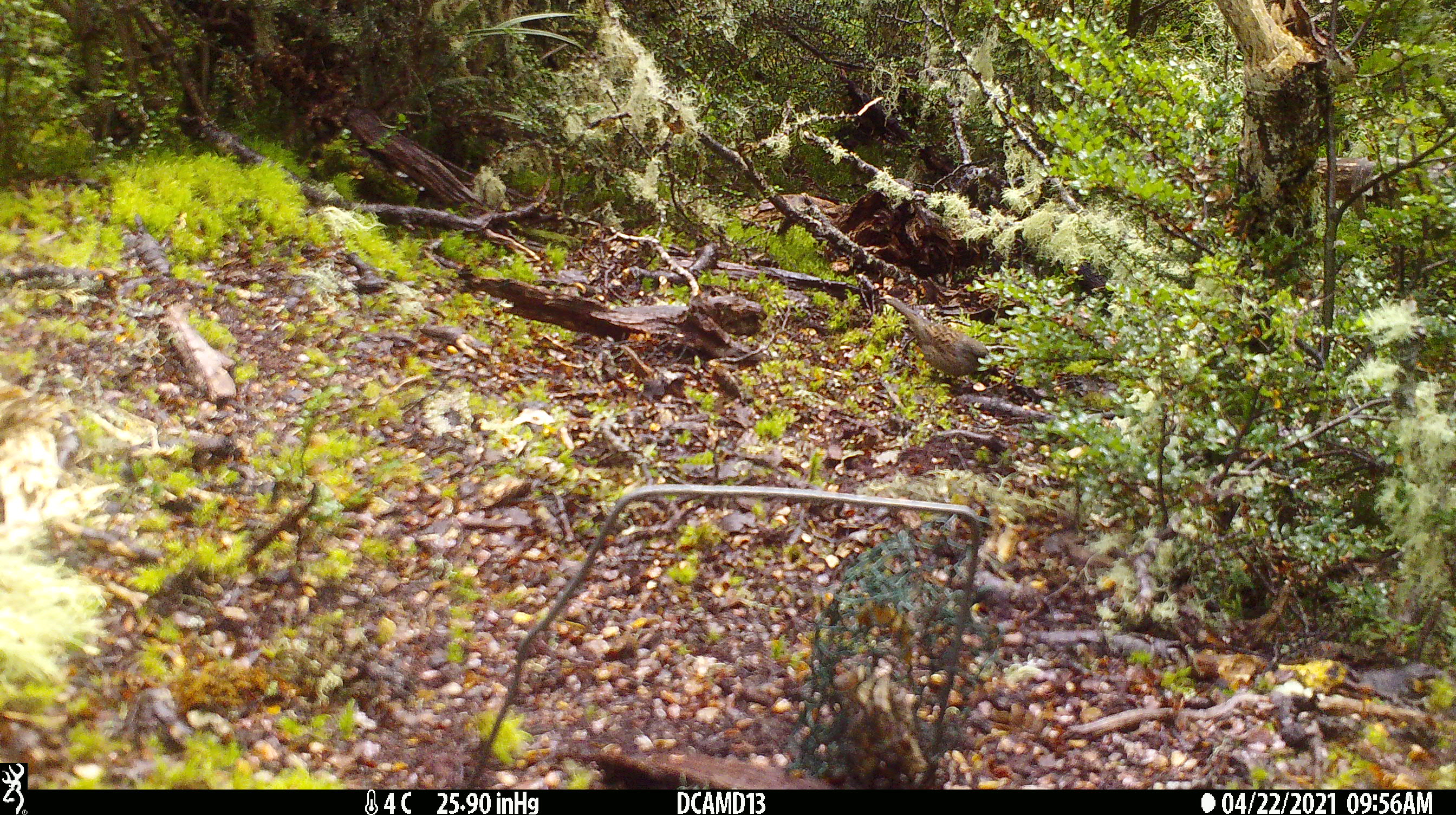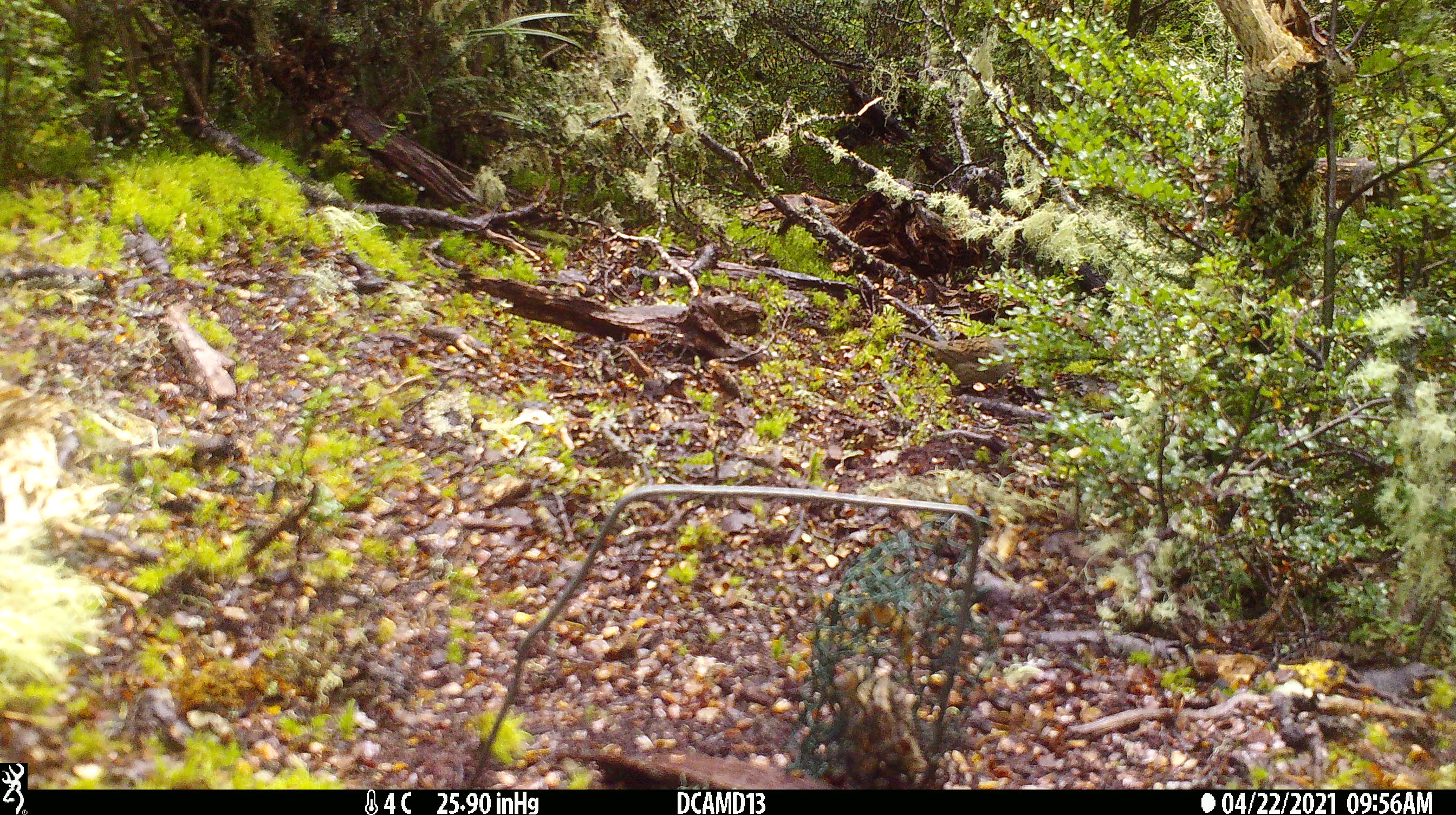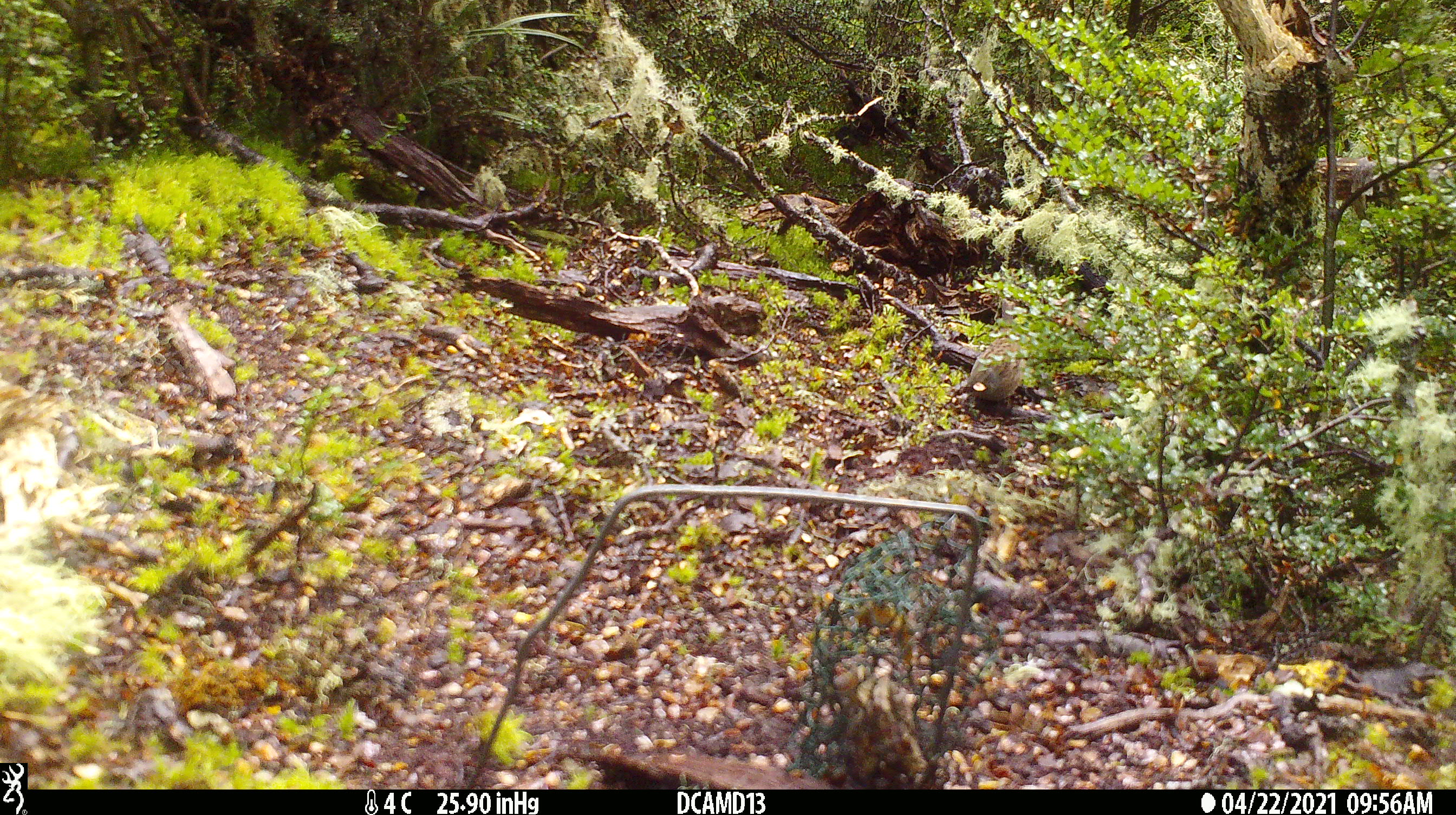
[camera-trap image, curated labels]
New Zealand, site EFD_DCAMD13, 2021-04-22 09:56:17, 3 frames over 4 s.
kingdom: Animalia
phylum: Chordata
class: Aves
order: Passeriformes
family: Prunellidae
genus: Prunella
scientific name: Prunella modularis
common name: dunnock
Dunnock (Prunella modularis).